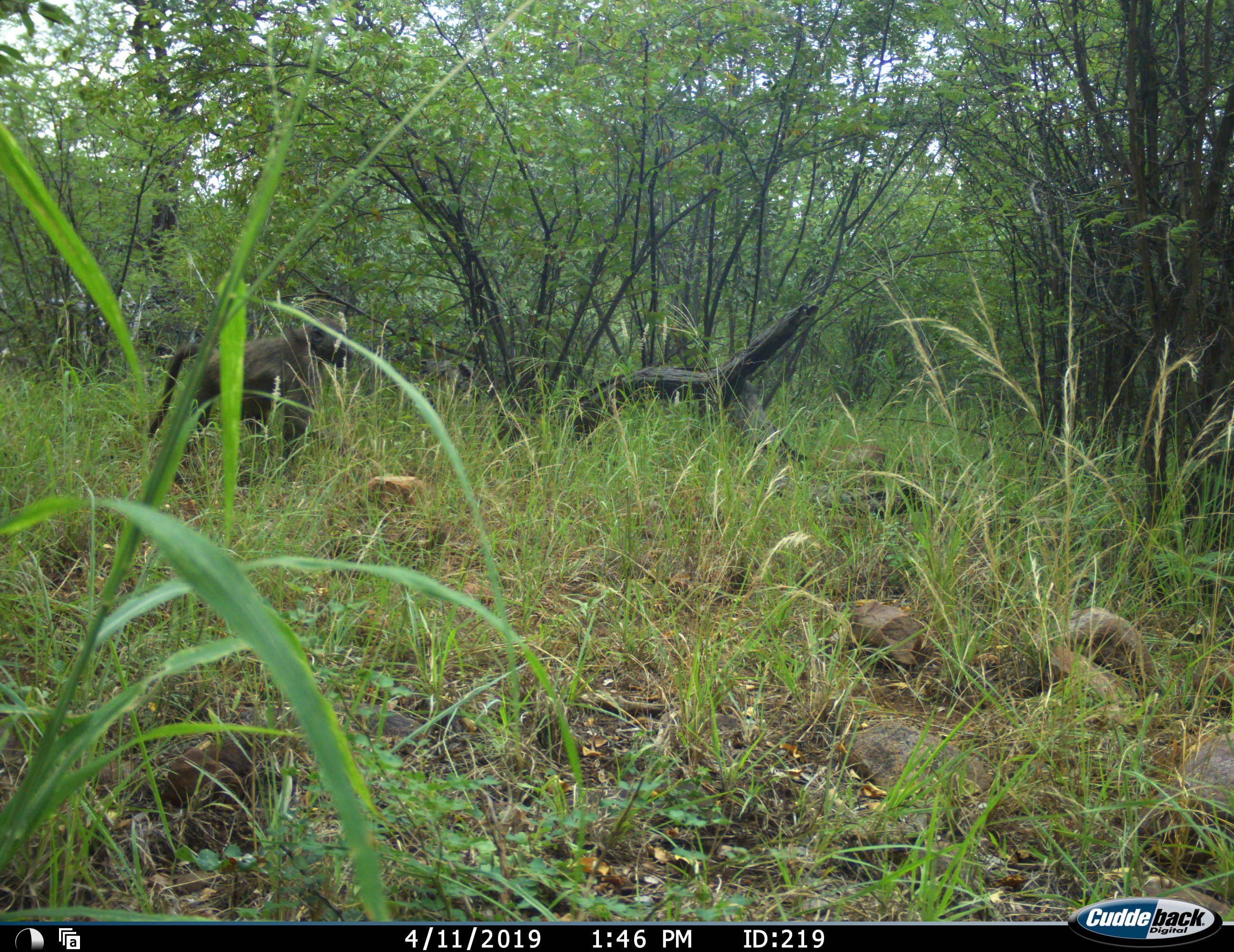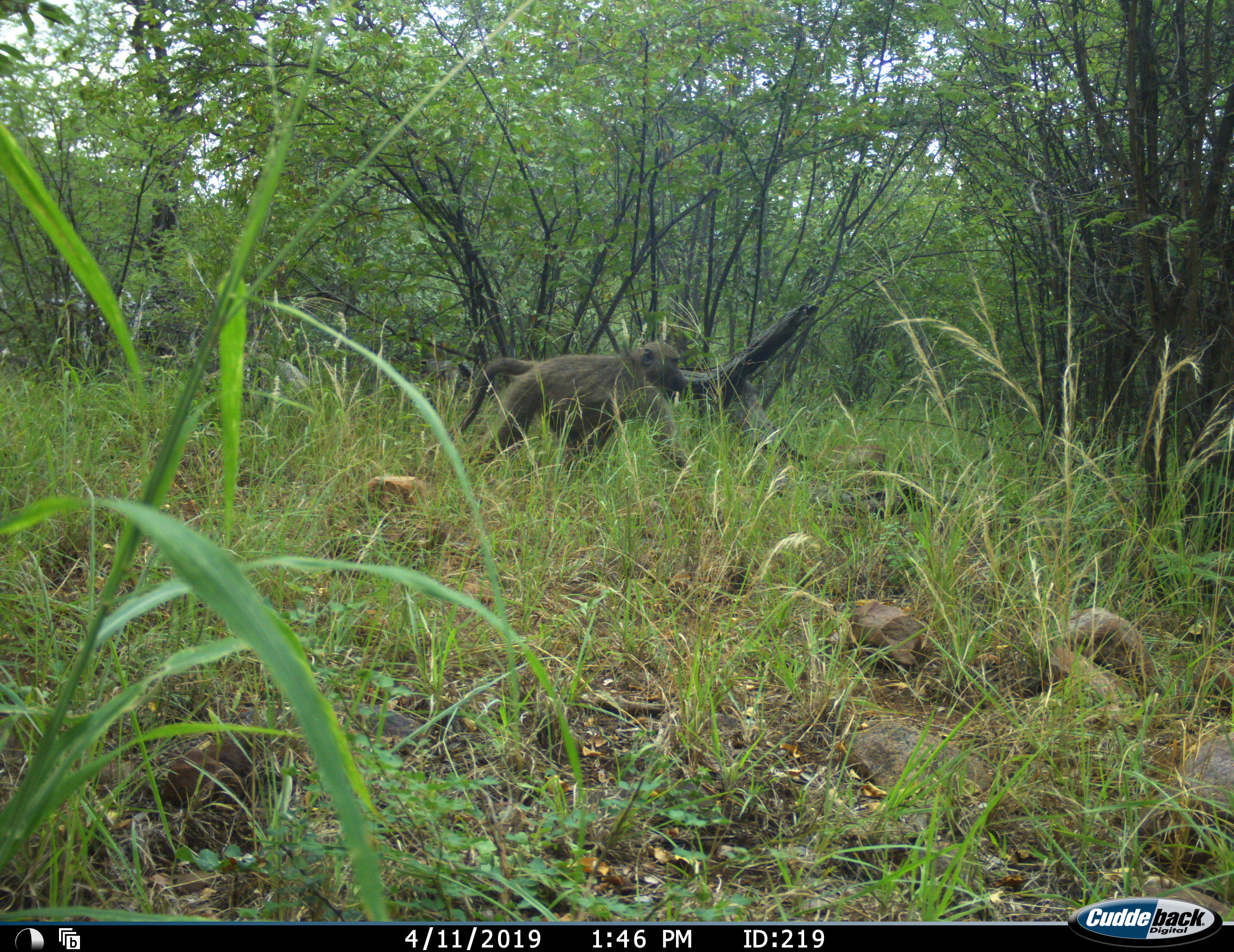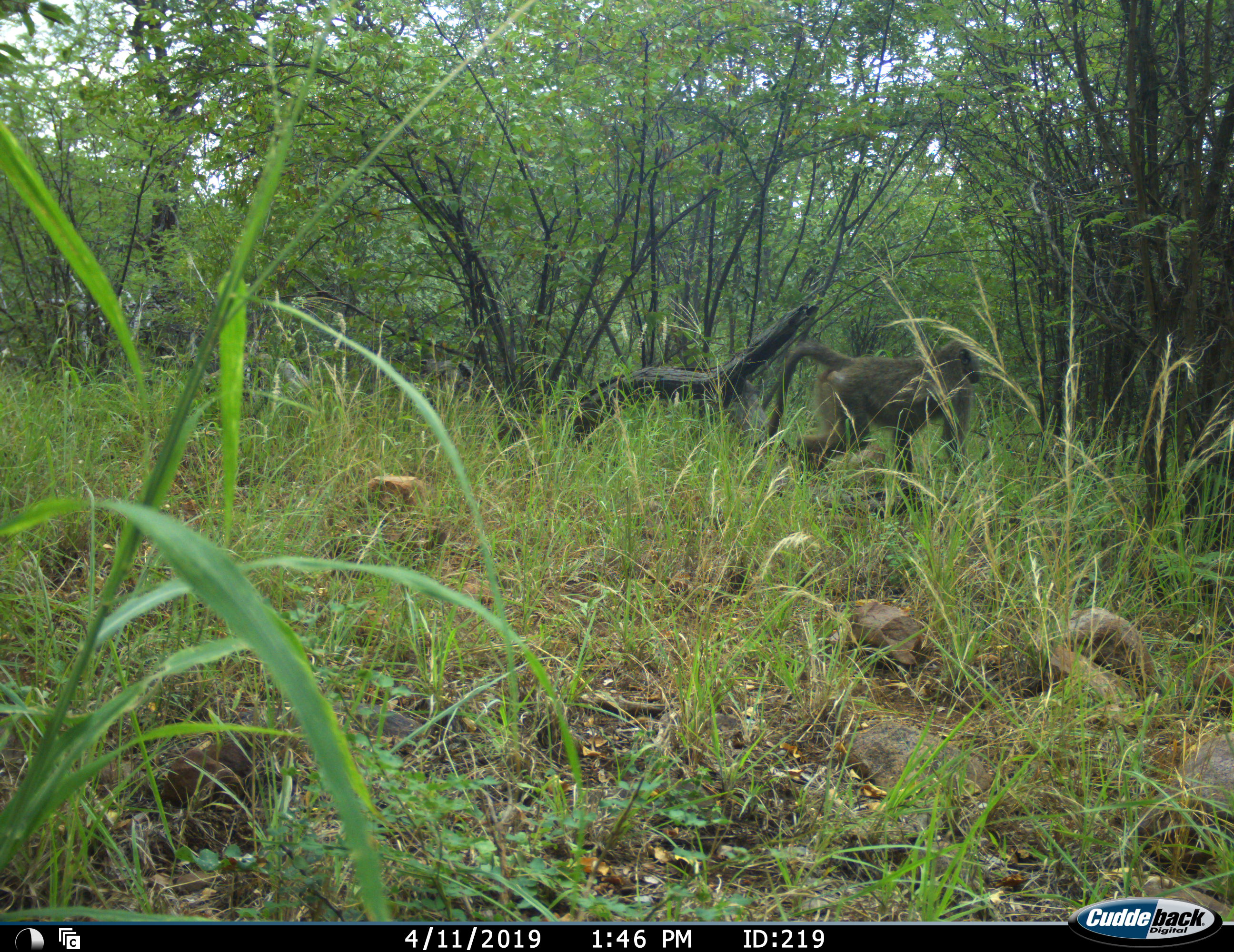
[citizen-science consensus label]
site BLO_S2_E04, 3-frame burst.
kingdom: Animalia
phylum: Chordata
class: Mammalia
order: Primates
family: Cercopithecidae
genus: Papio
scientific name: Papio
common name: baboon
Baboon (Papio), count 1. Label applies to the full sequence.